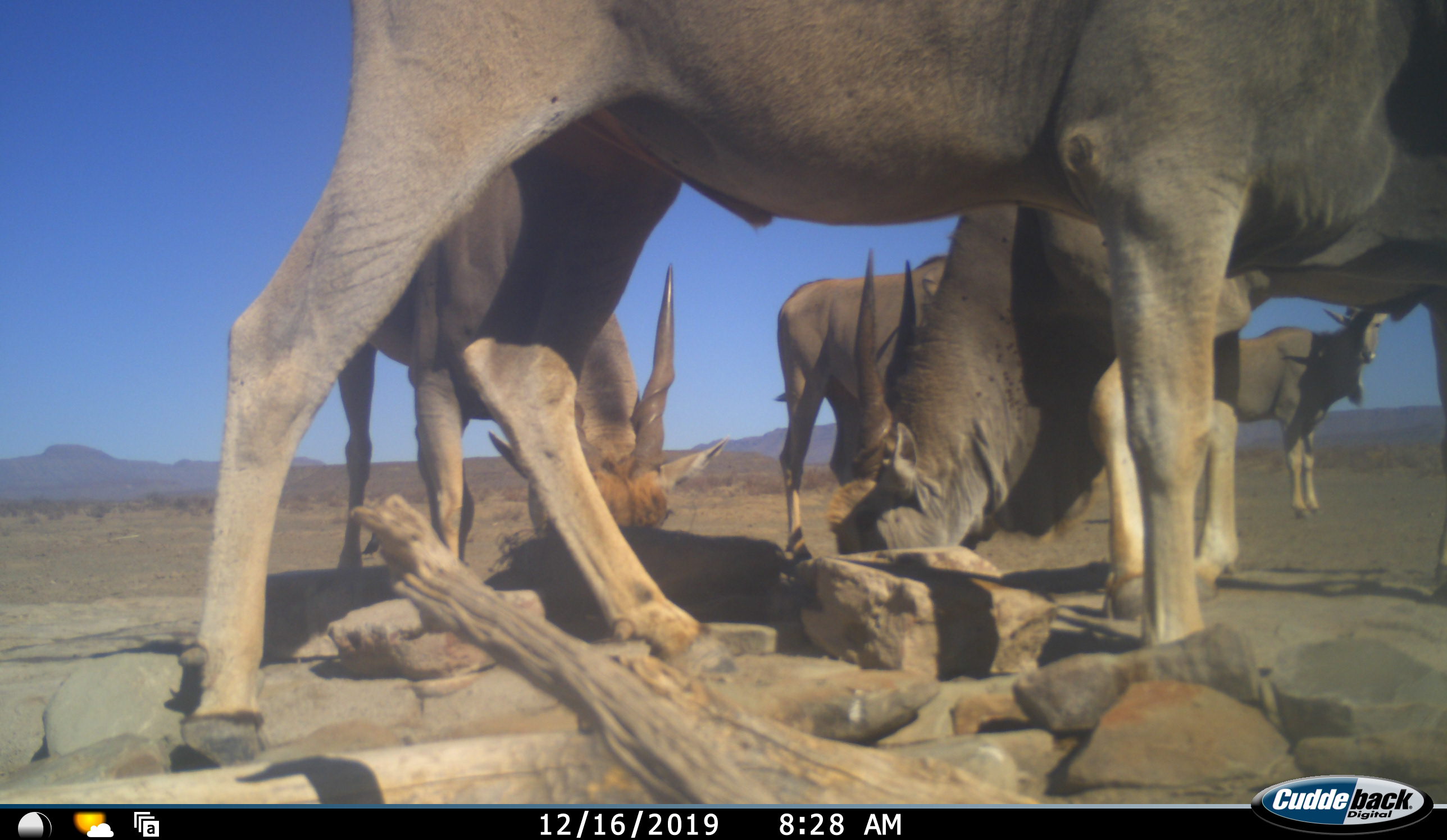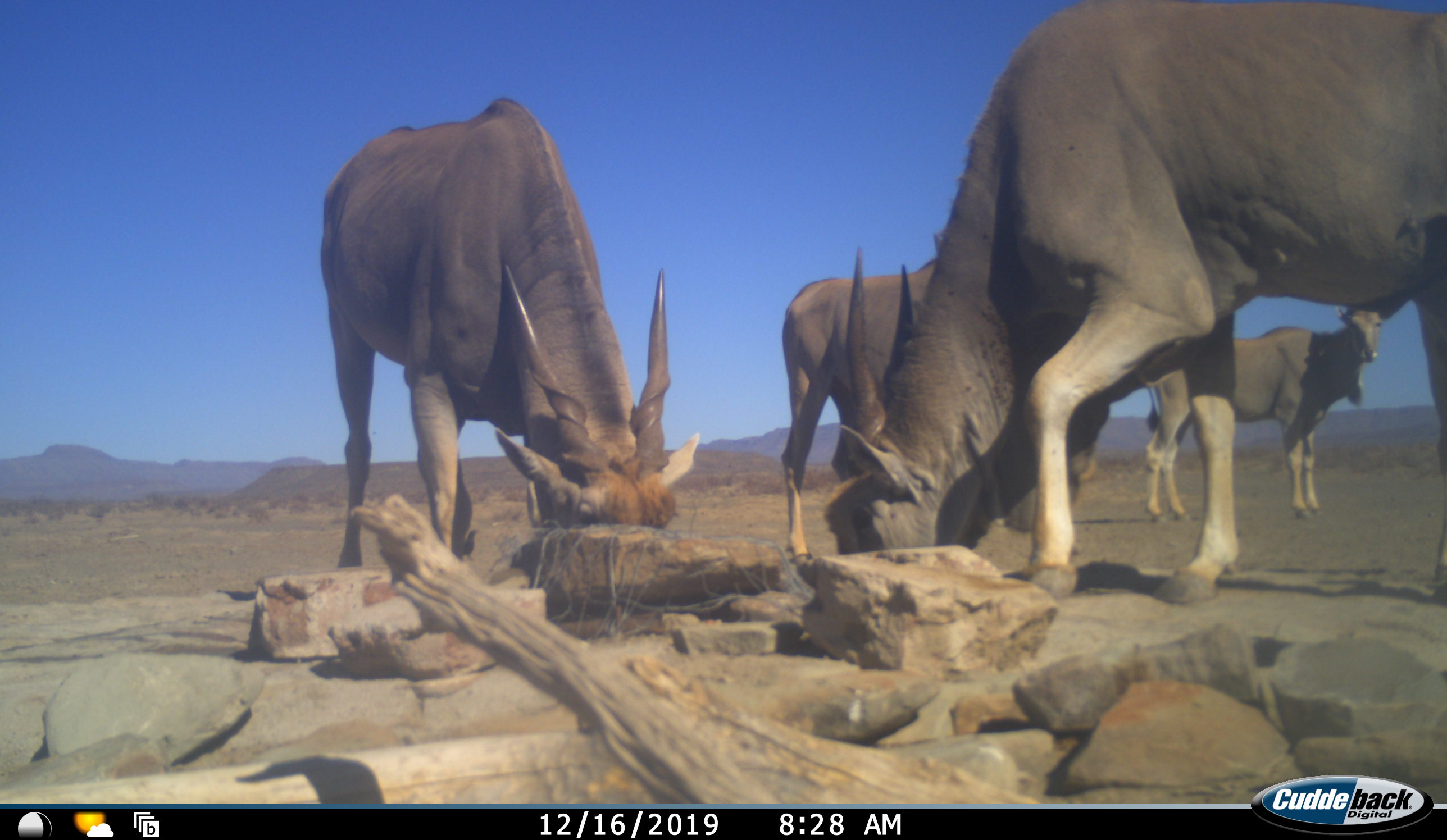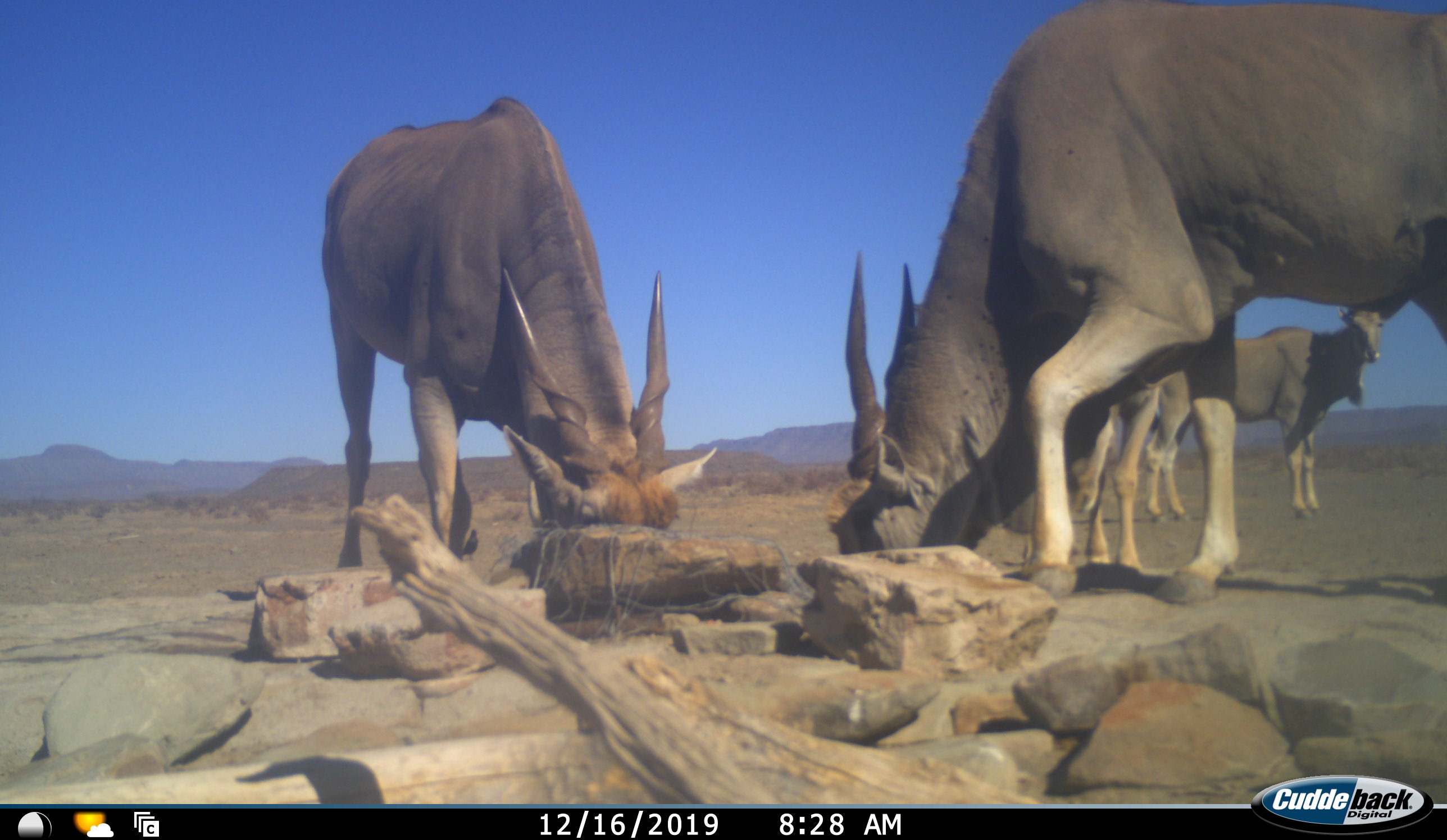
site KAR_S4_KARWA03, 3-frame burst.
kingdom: Animalia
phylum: Chordata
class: Mammalia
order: Artiodactyla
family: Bovidae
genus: Tragelaphus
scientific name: Tragelaphus oryx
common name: eland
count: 5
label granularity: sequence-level